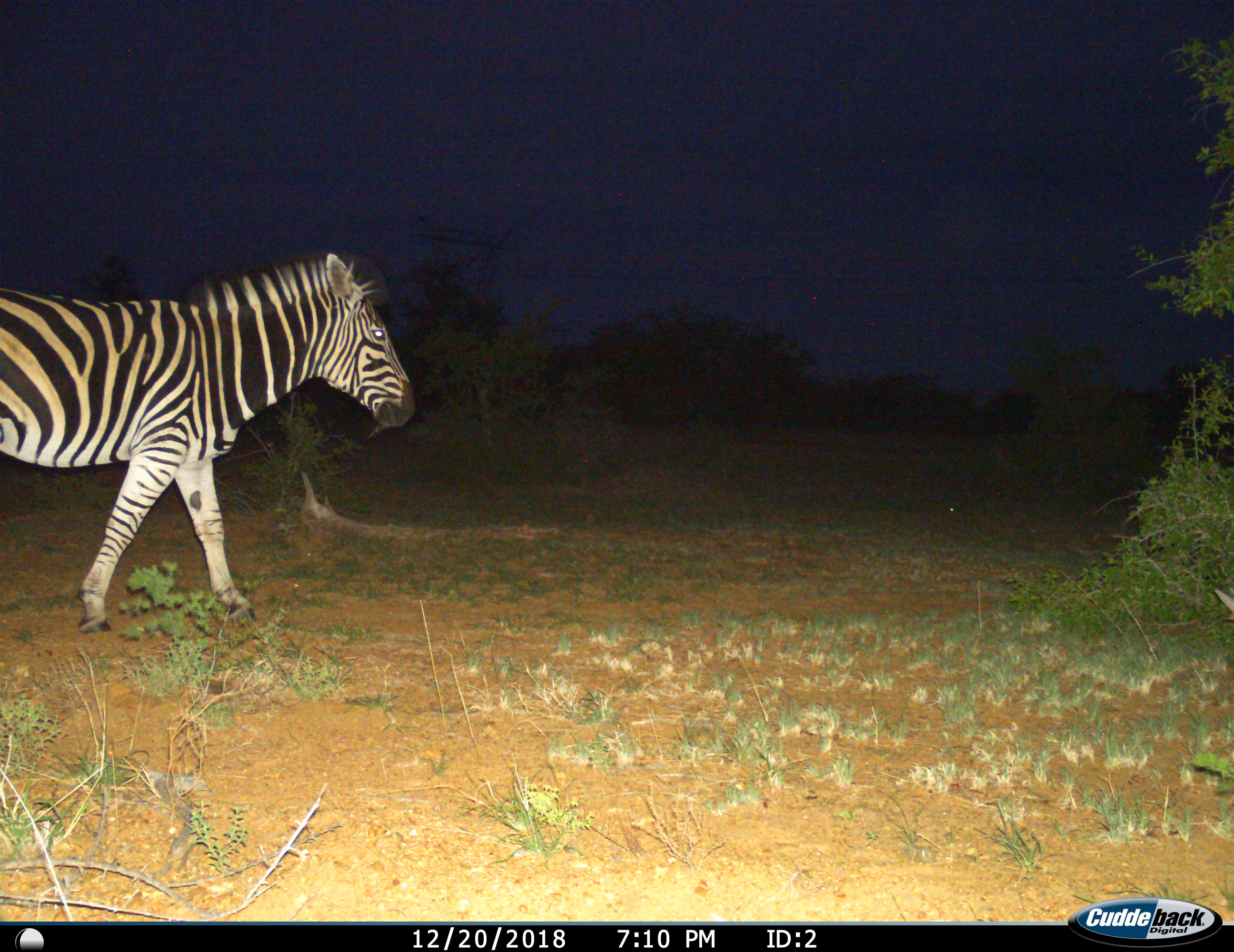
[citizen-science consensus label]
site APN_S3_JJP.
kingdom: Animalia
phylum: Chordata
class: Mammalia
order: Perissodactyla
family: Equidae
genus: Equus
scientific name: Equus quagga burchellii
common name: burchell's zebra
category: zebraburchells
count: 1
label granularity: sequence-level